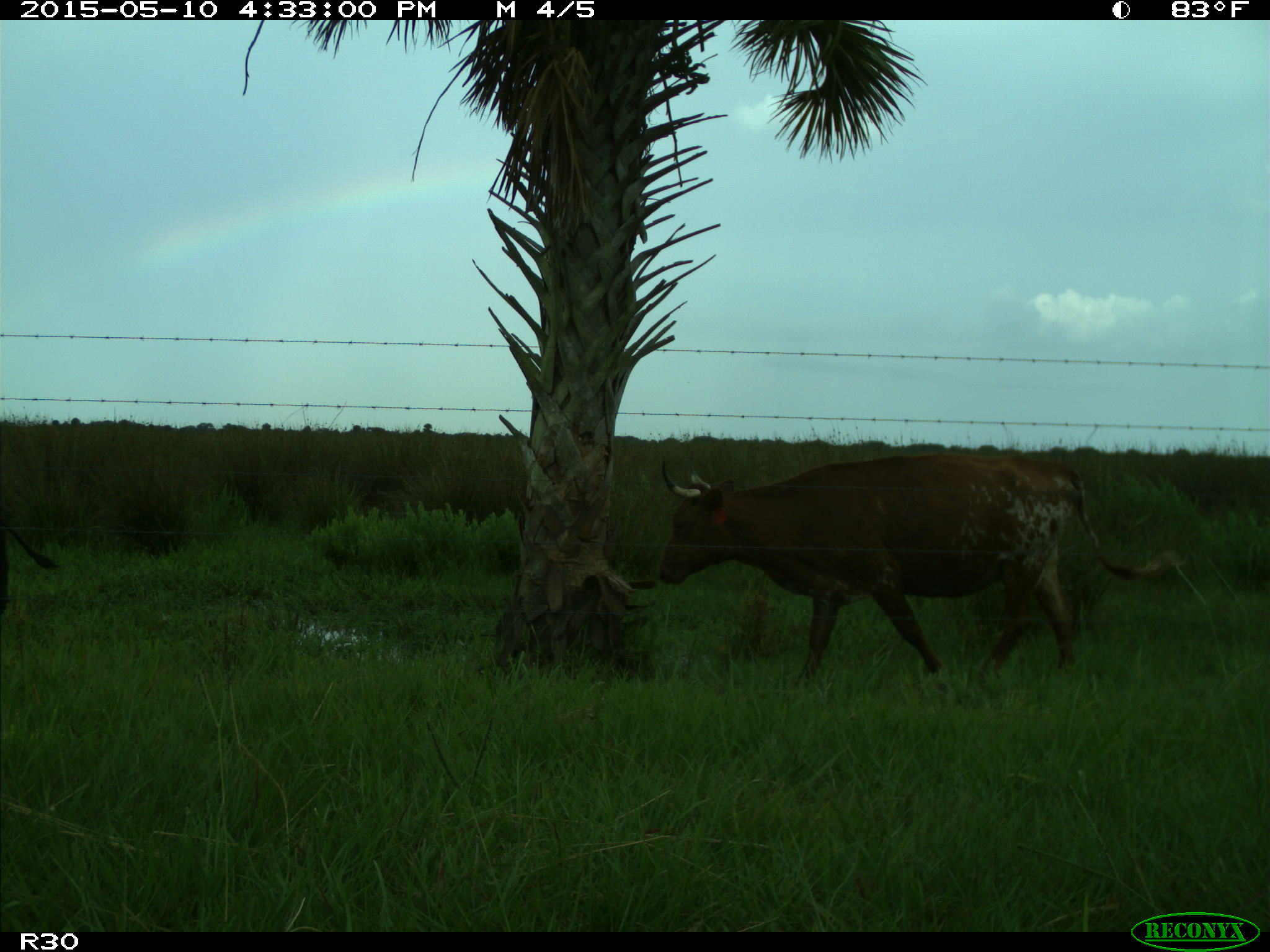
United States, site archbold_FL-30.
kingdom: Animalia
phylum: Chordata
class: Mammalia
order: Artiodactyla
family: Bovidae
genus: Bos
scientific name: Bos taurus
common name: domestic cow